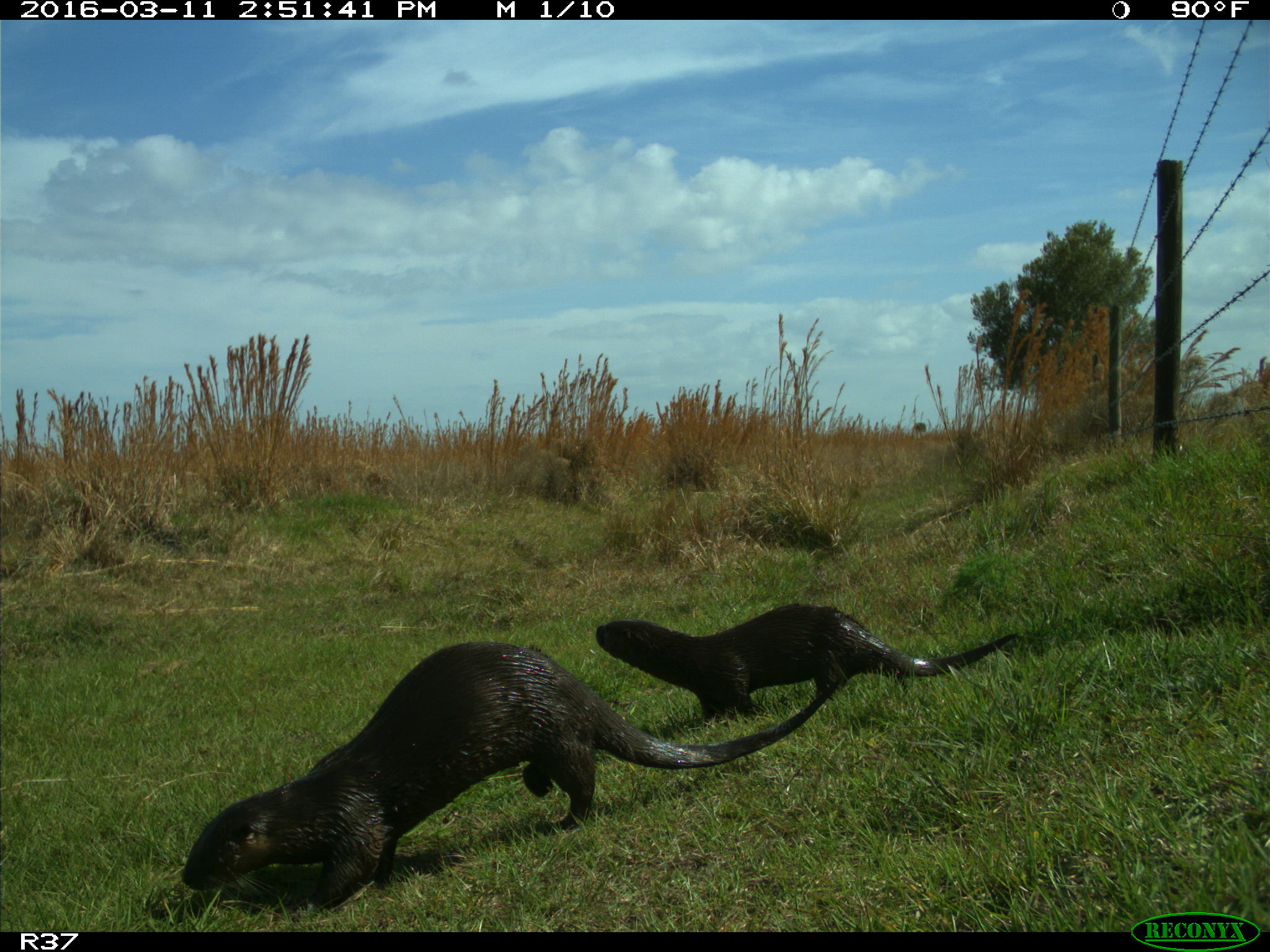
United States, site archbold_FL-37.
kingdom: Animalia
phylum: Chordata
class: Mammalia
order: Carnivora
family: Mustelidae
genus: Lontra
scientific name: Lontra canadensis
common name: north american river otter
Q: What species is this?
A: Lontra canadensis (north american river otter).